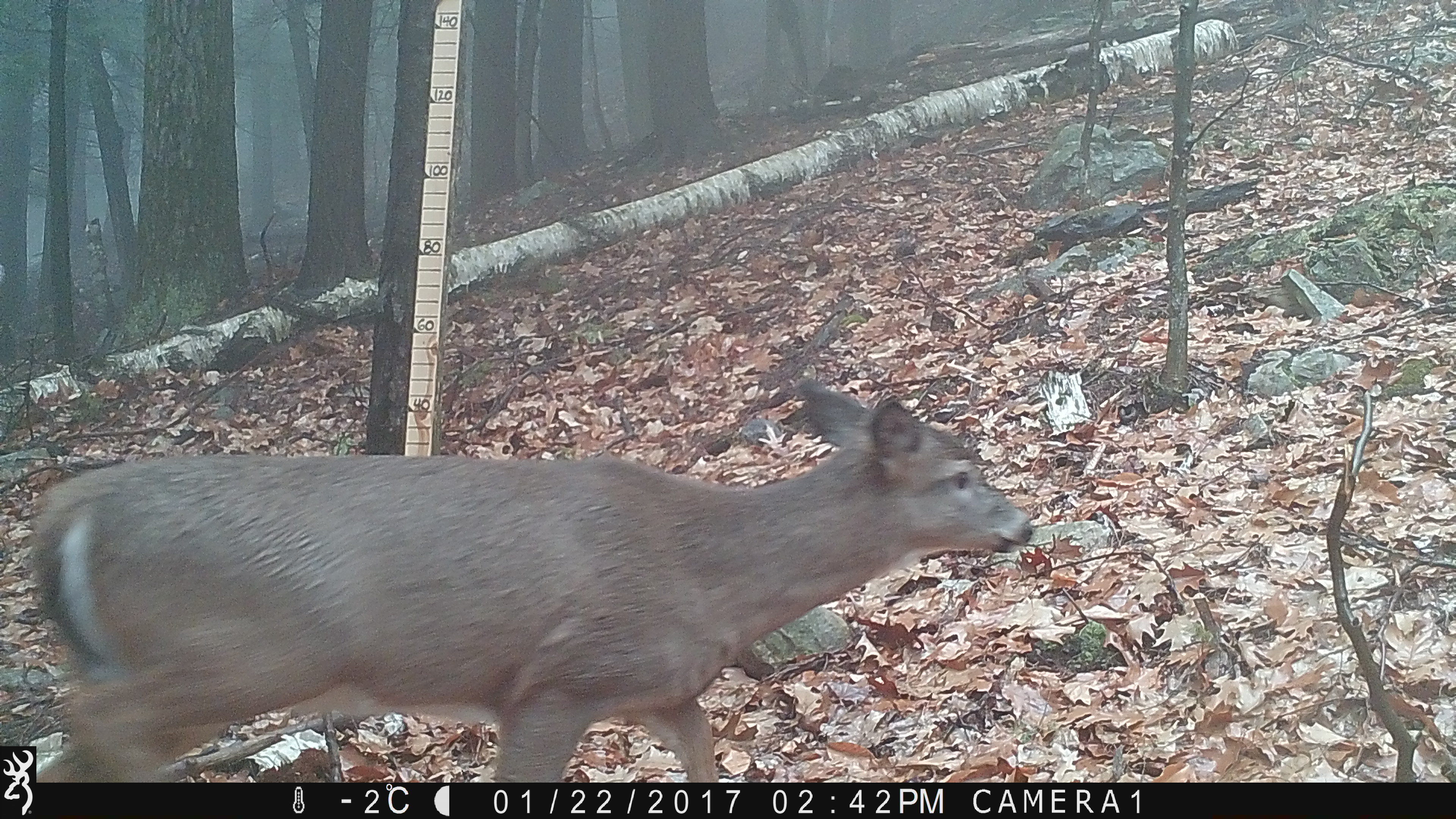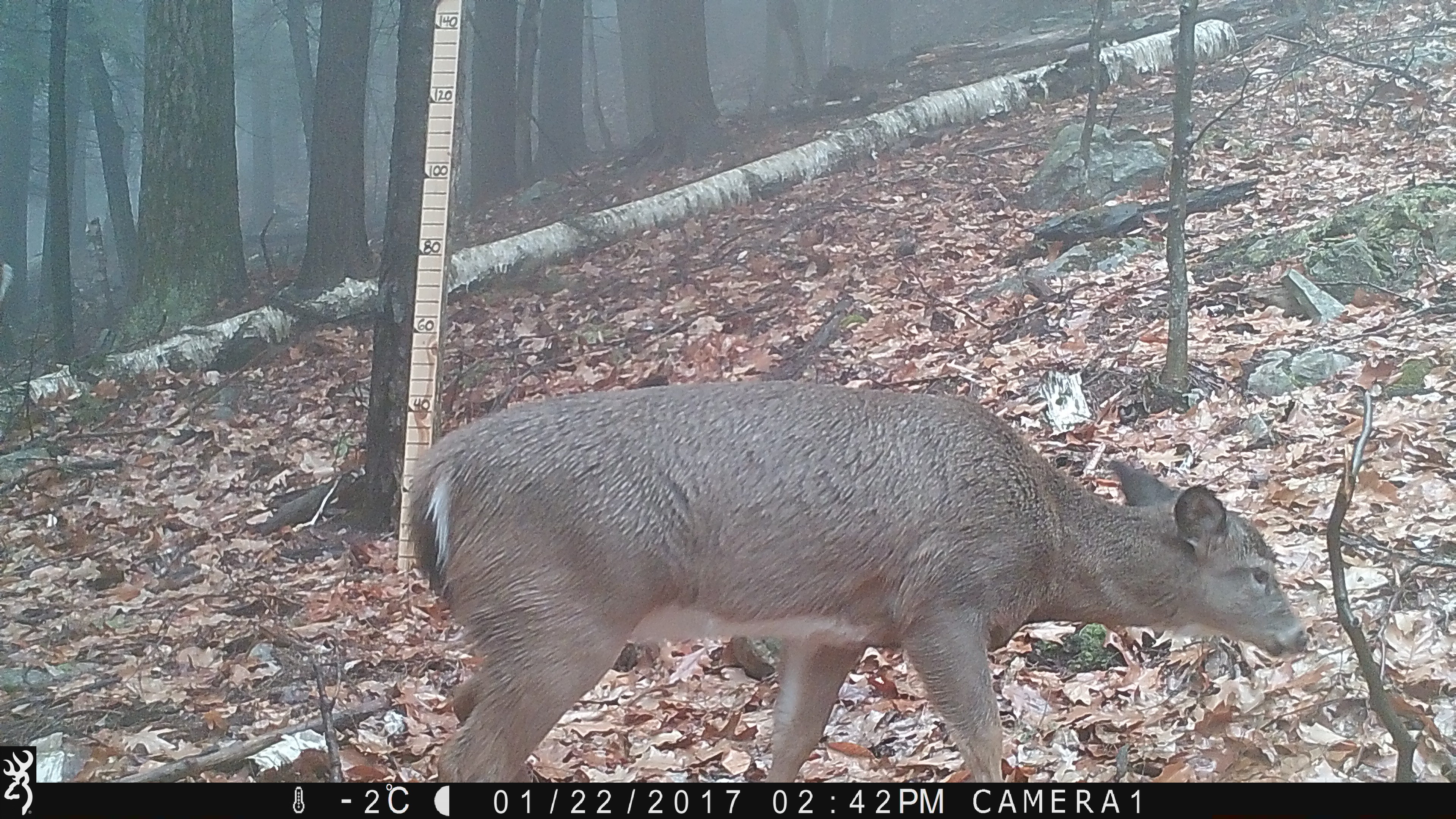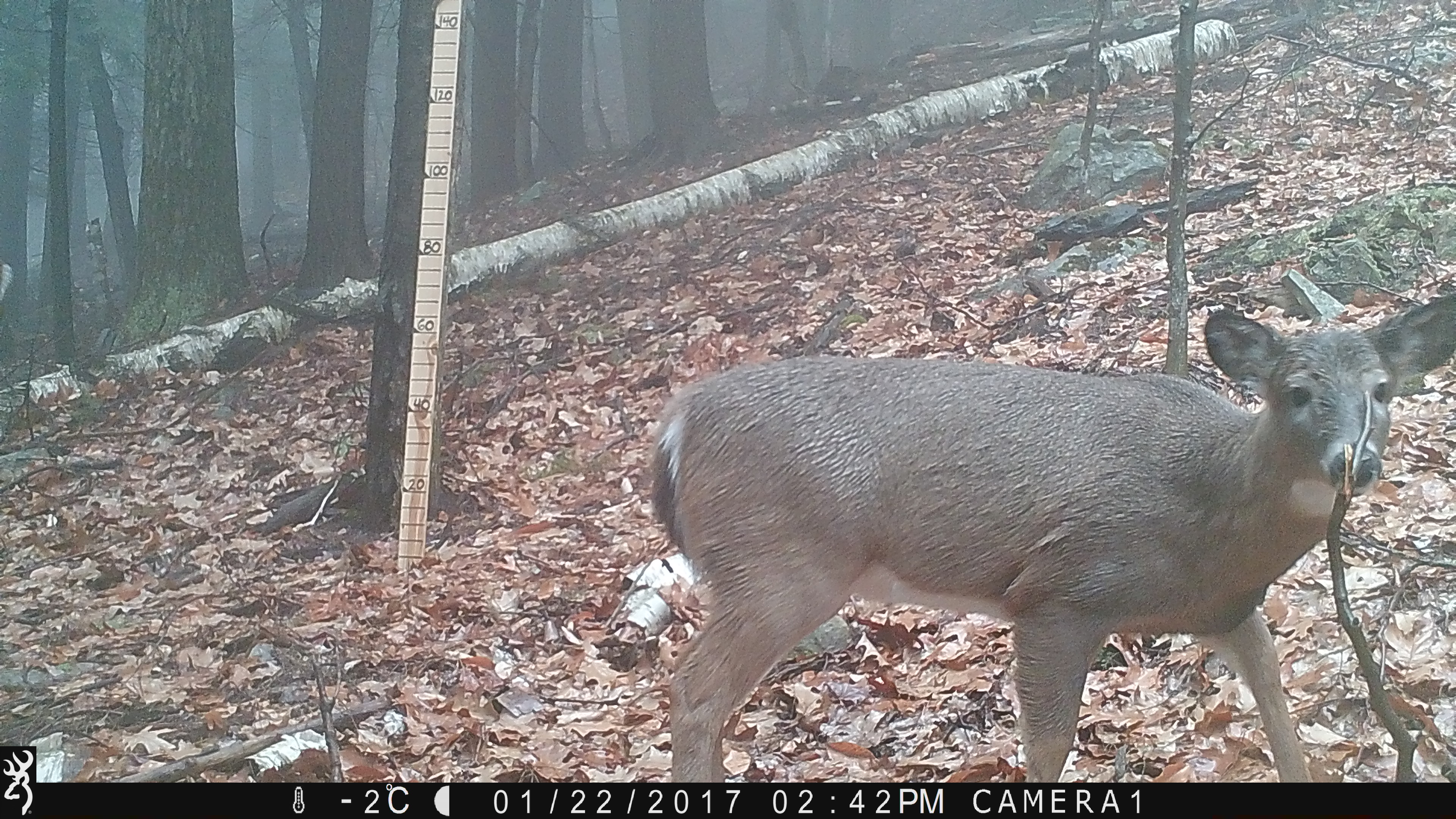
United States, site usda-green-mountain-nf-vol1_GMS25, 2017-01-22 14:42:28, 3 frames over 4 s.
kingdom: Animalia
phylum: Chordata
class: Mammalia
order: Artiodactyla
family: Cervidae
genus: Odocoileus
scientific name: Odocoileus virginianus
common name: white-tailed deer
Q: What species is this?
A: White-tailed deer (Odocoileus virginianus).